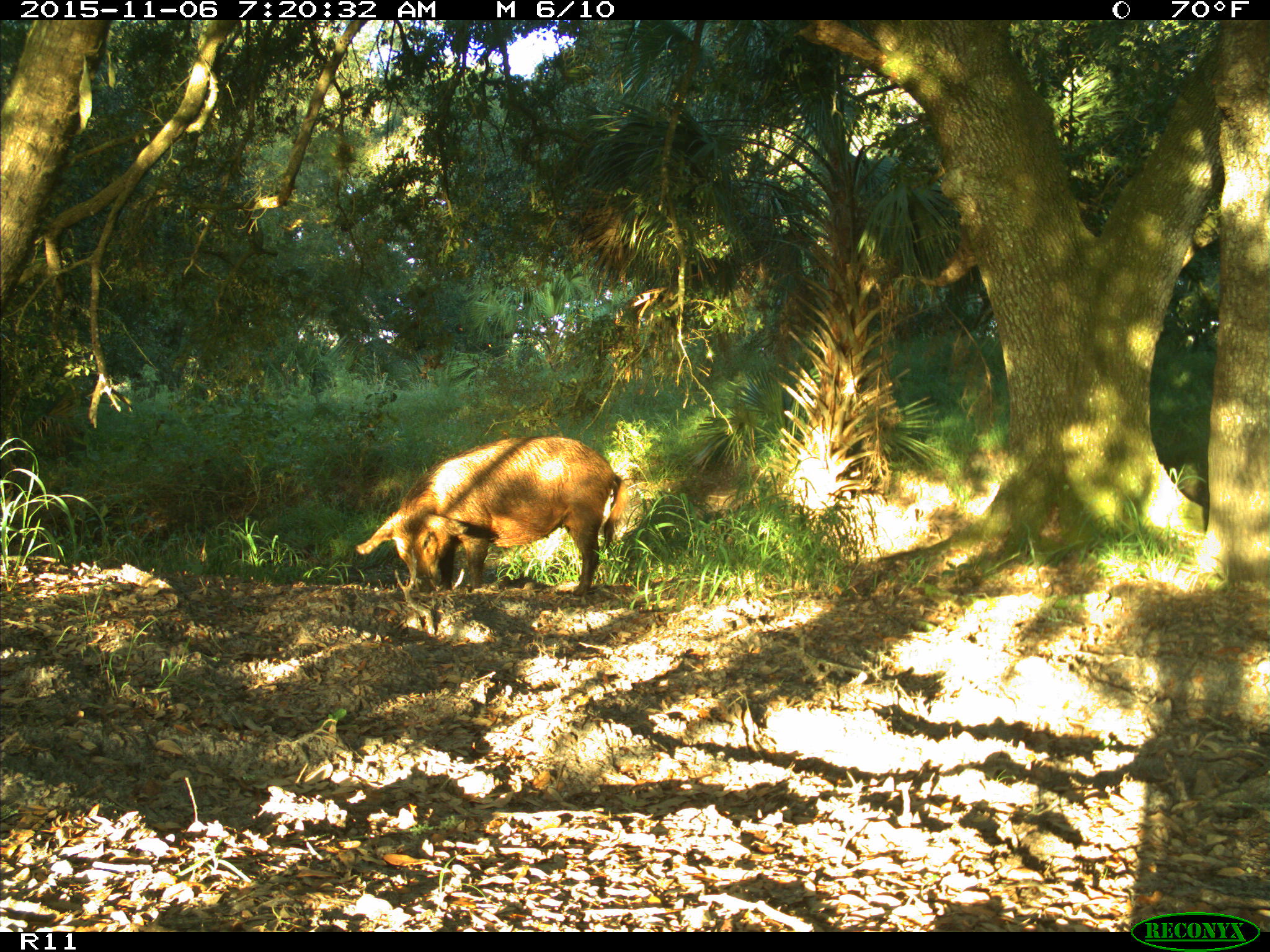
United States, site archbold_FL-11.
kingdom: Animalia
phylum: Chordata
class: Mammalia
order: Artiodactyla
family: Suidae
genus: Sus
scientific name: Sus scrofa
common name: wild boar